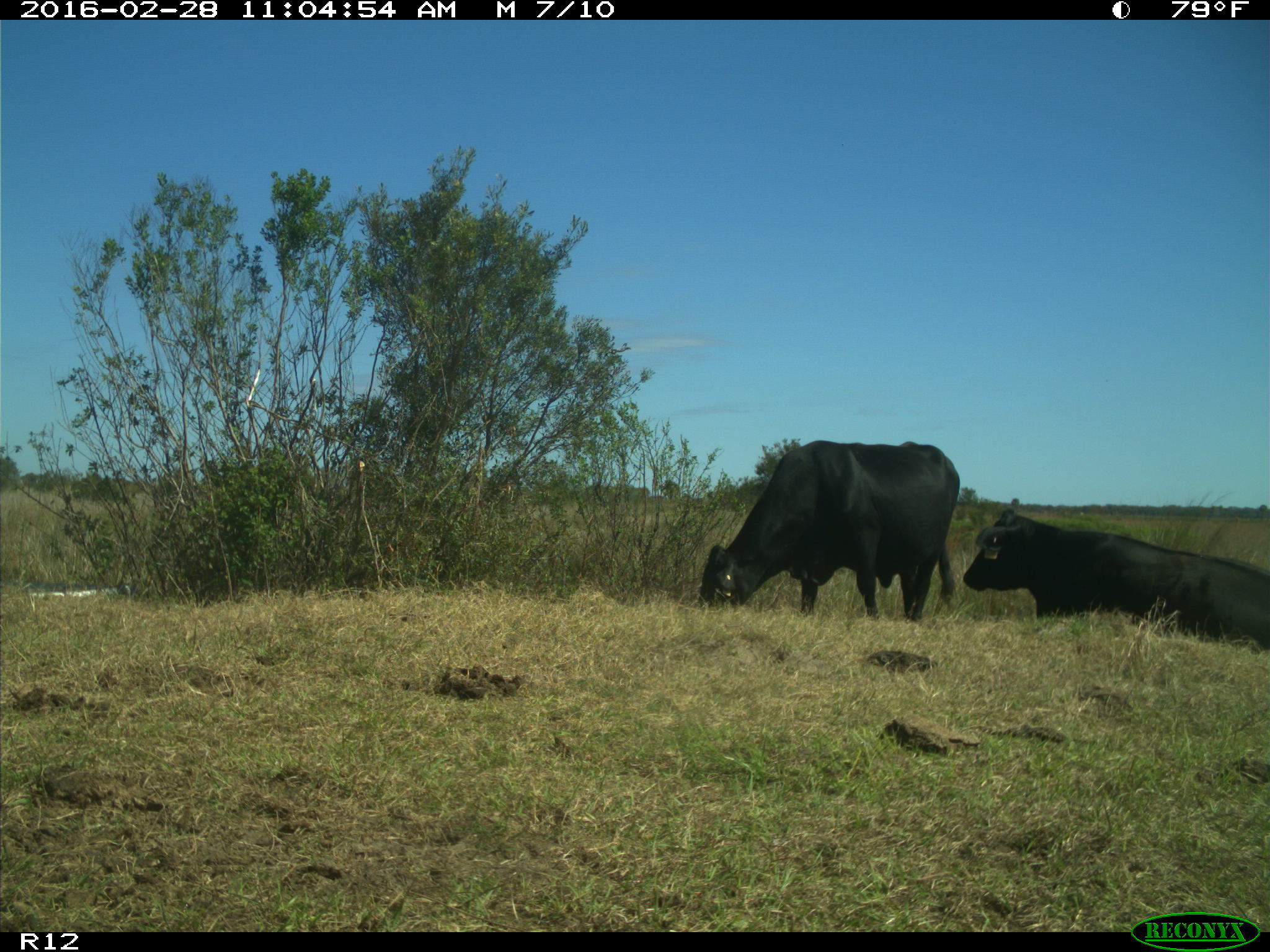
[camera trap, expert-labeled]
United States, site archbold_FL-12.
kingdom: Animalia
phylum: Chordata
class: Mammalia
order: Artiodactyla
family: Bovidae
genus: Bos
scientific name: Bos taurus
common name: domestic cow